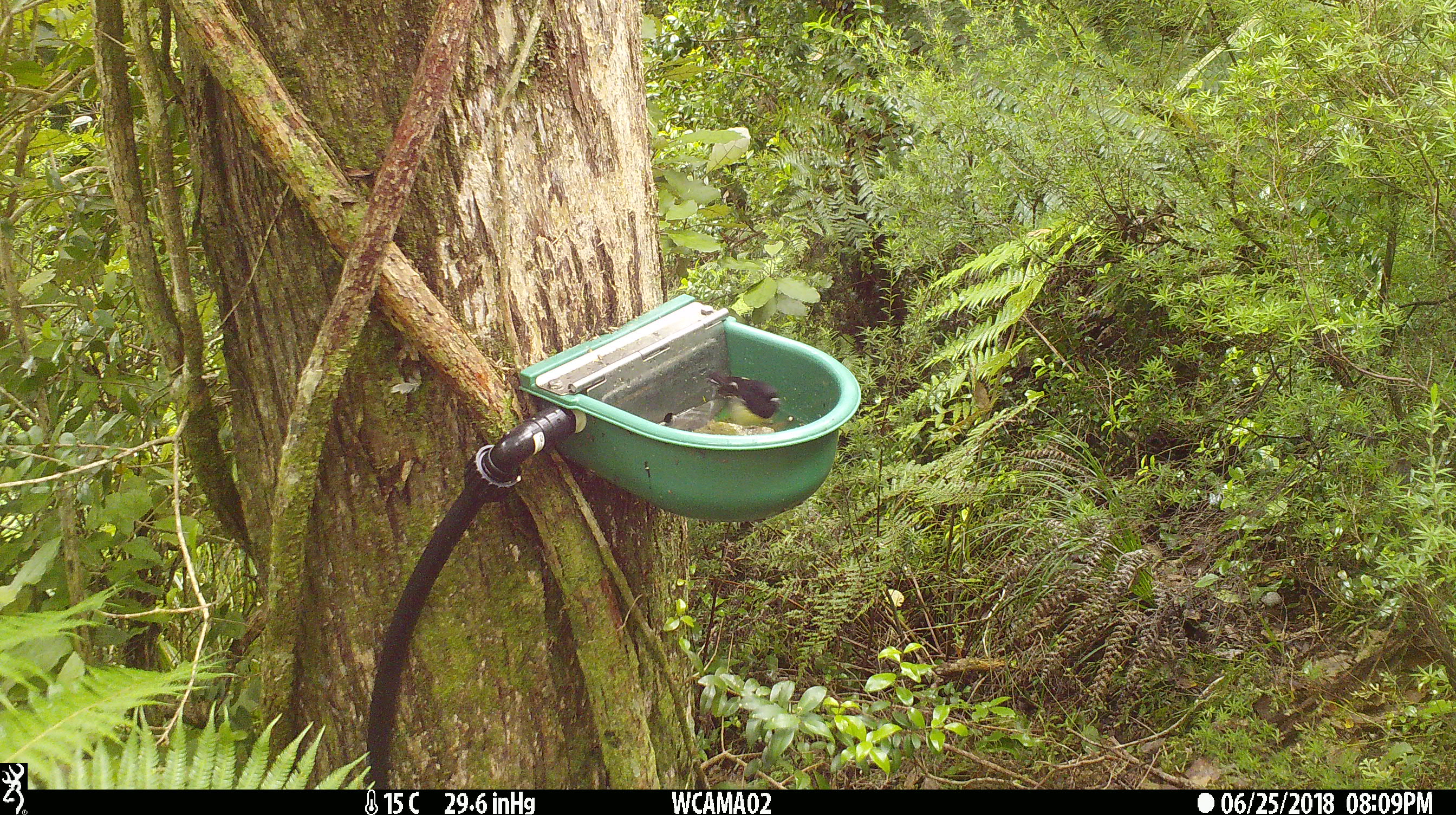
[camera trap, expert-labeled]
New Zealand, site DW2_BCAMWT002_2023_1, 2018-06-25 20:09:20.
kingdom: Animalia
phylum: Chordata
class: Aves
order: Passeriformes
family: Petroicidae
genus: Petroica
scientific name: Petroica macrocephala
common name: tomtit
Tomtit (Petroica macrocephala).